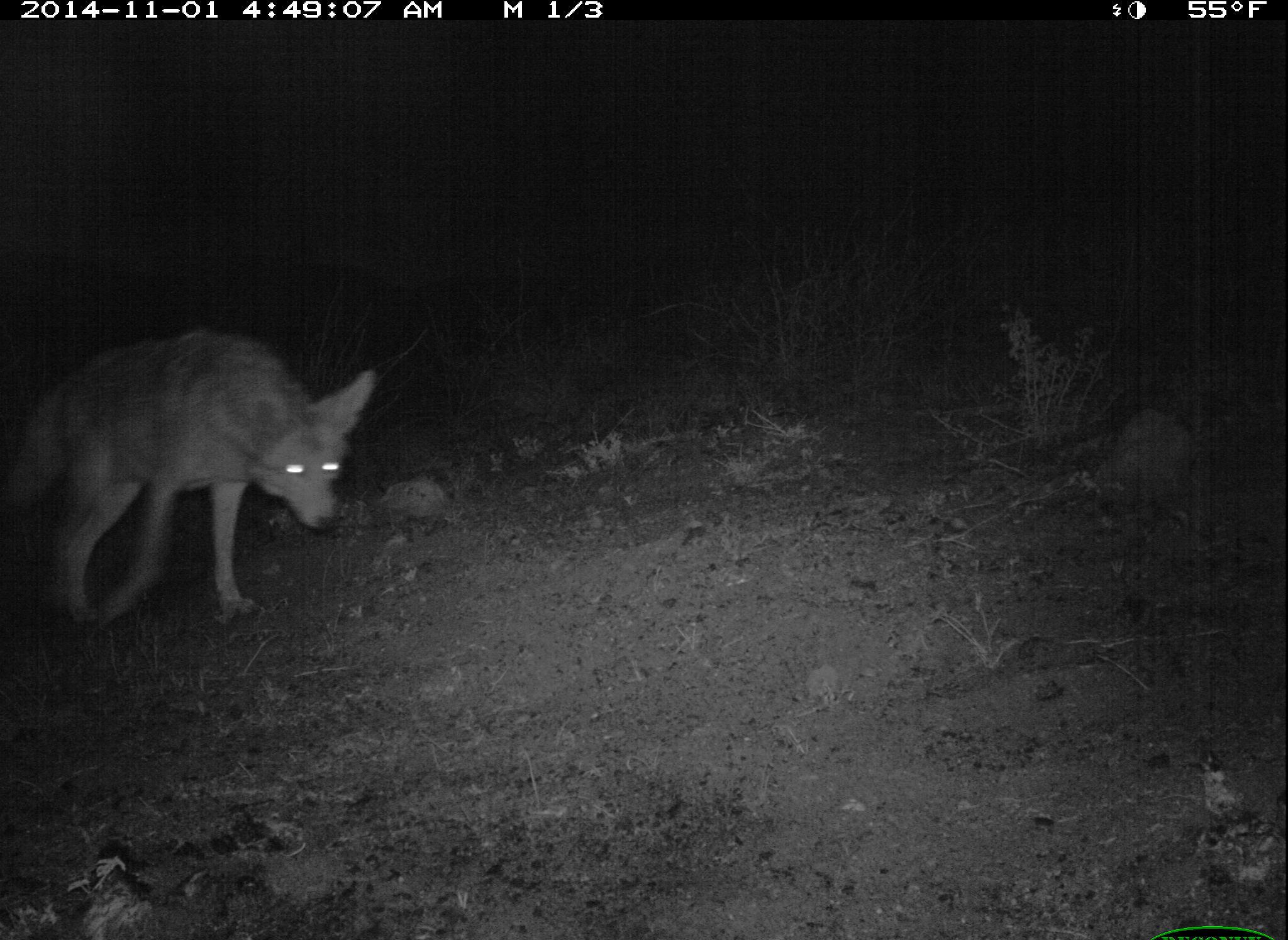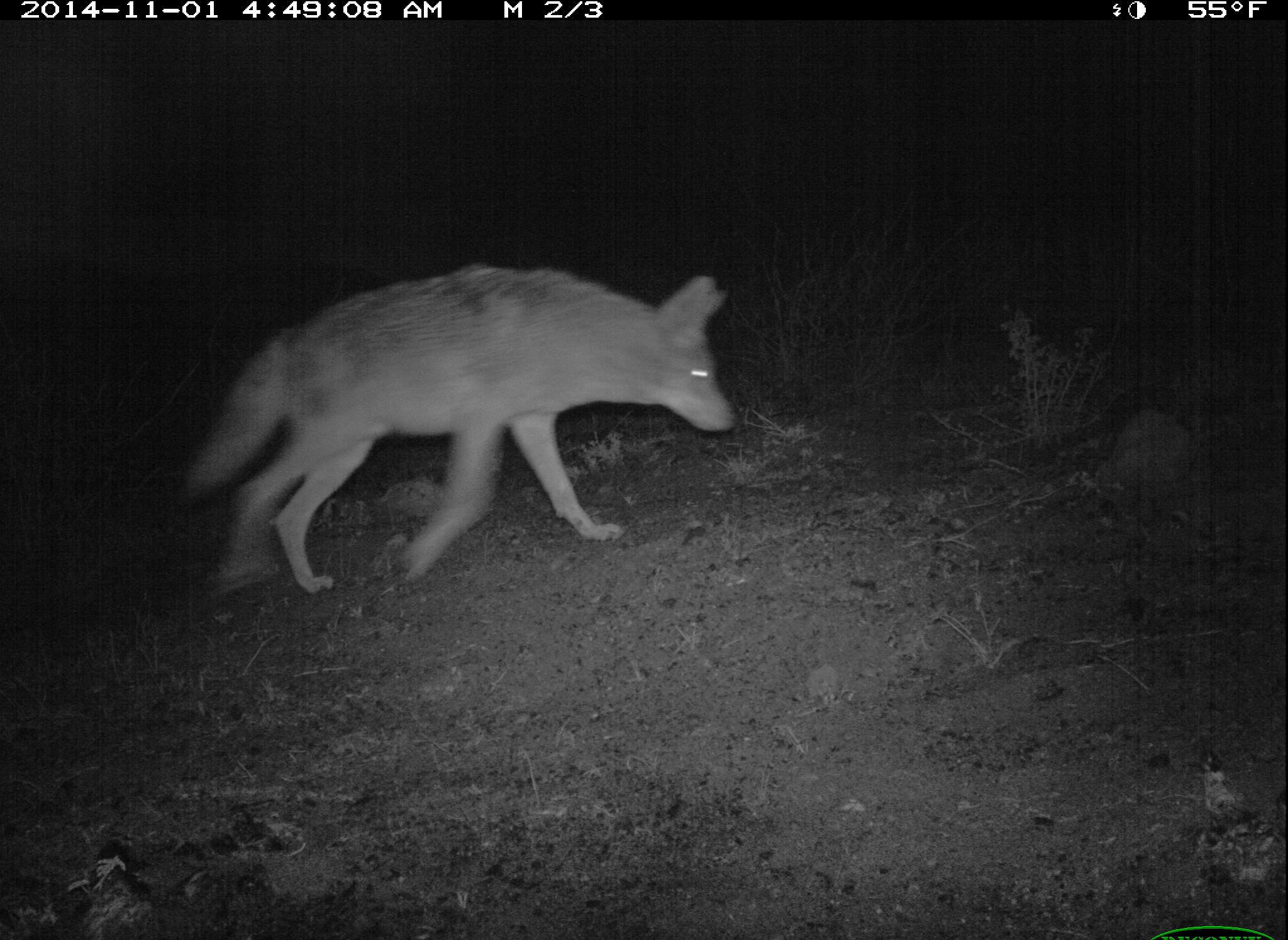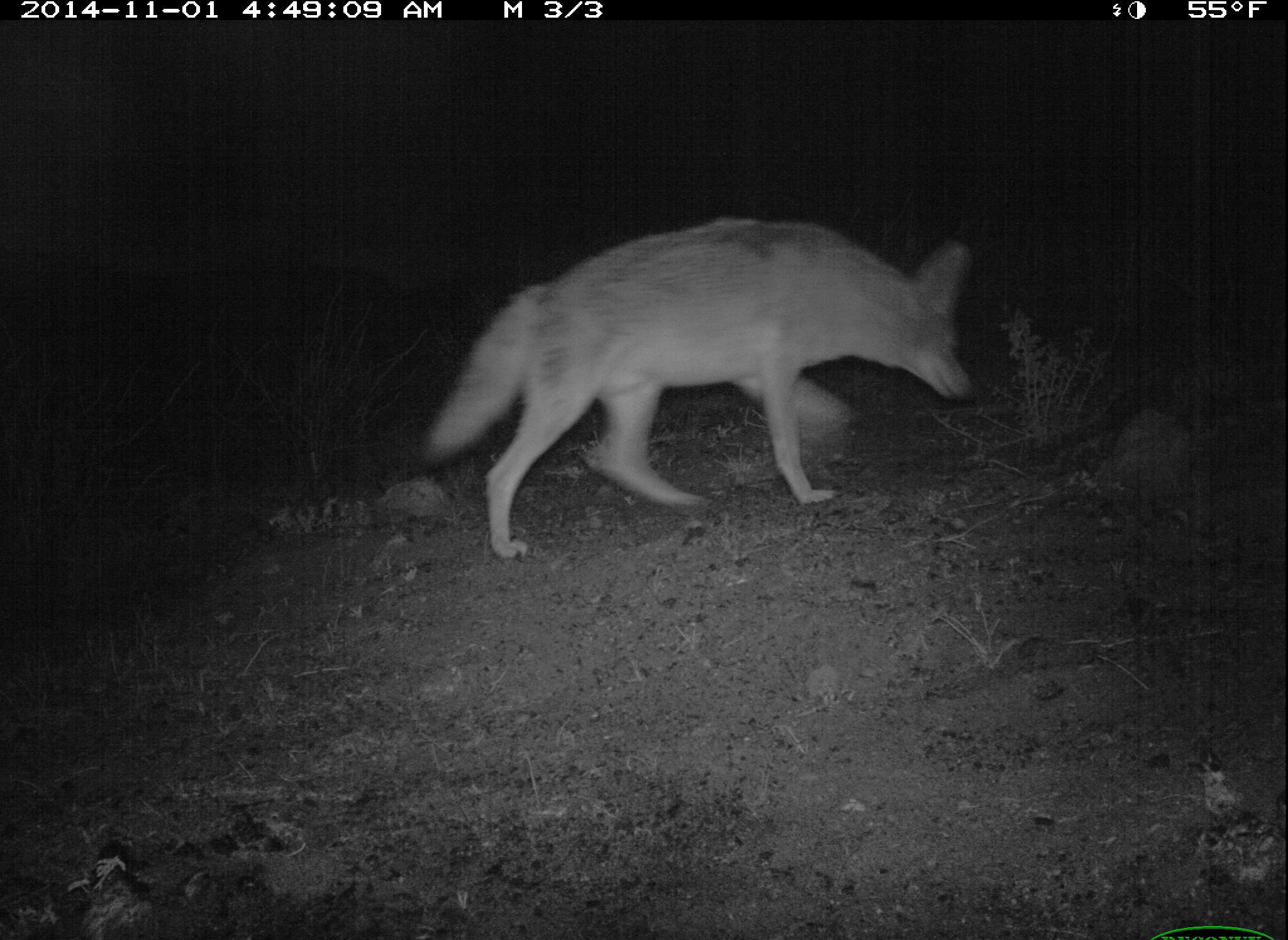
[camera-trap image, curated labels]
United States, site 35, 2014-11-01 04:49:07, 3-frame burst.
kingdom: Animalia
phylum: Chordata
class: Mammalia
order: Carnivora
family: Canidae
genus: Canis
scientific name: Canis latrans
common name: coyote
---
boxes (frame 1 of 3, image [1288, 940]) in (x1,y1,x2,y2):
coyote: (2,325,378,630)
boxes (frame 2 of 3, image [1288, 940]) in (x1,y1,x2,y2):
coyote: (178,260,738,597)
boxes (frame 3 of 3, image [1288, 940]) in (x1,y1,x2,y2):
coyote: (416,214,978,564)